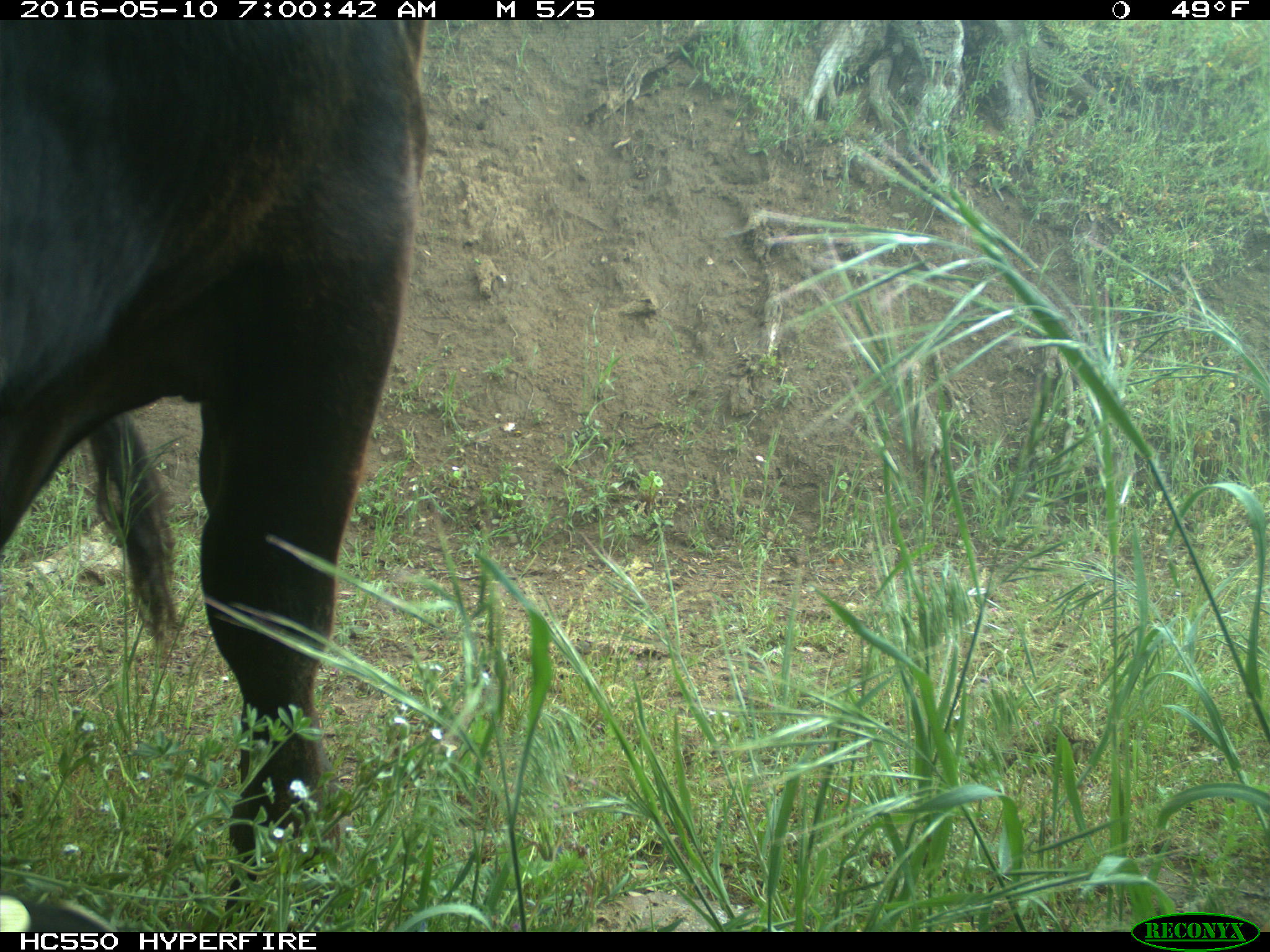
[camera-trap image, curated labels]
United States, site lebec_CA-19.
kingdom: Animalia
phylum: Chordata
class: Mammalia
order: Artiodactyla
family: Bovidae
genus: Bos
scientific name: Bos taurus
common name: domestic cow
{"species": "Bos taurus (domestic cow)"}